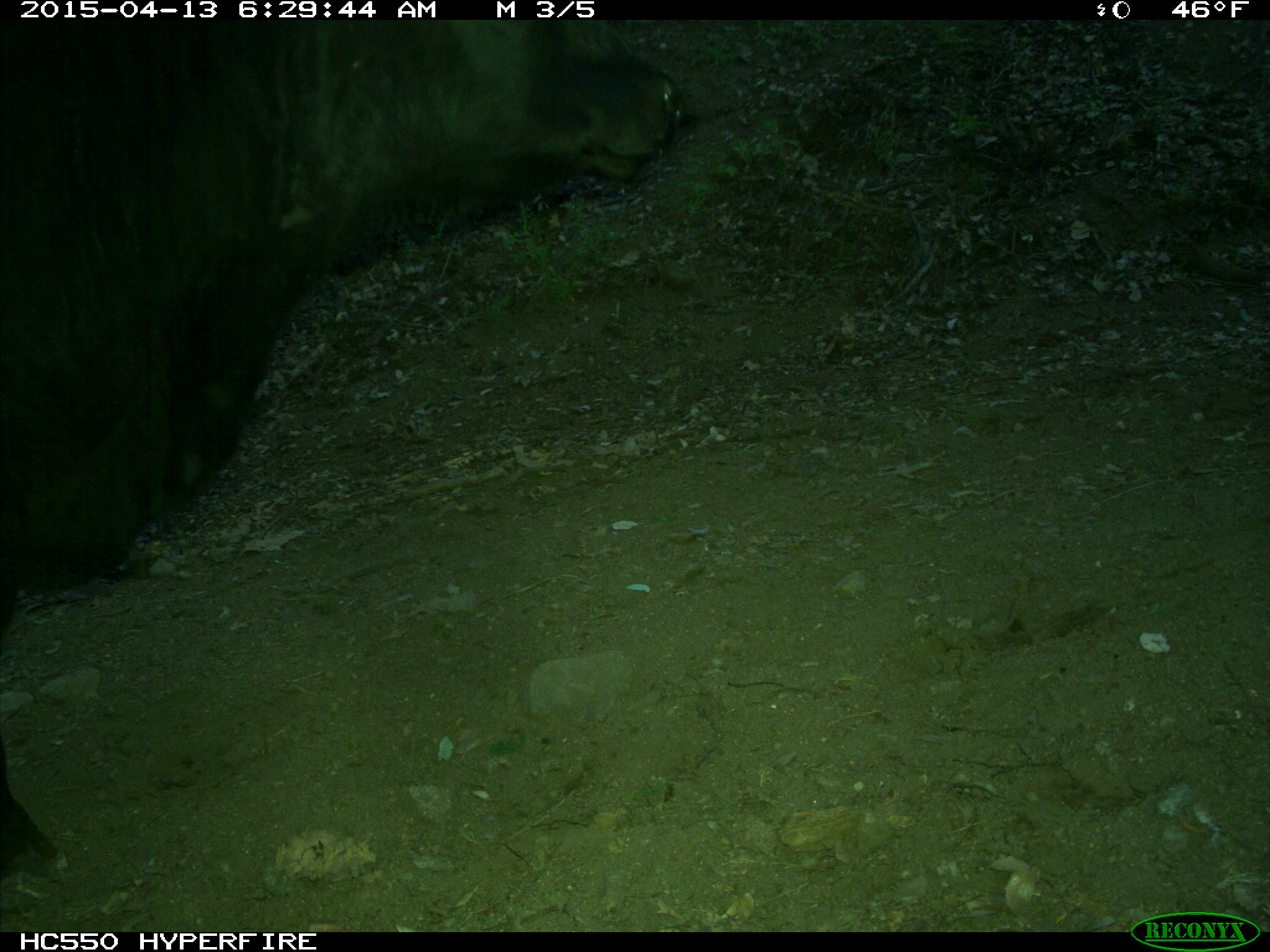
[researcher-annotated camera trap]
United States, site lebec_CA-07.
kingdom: Animalia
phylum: Chordata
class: Mammalia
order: Artiodactyla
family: Bovidae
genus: Bos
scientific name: Bos taurus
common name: domestic cow